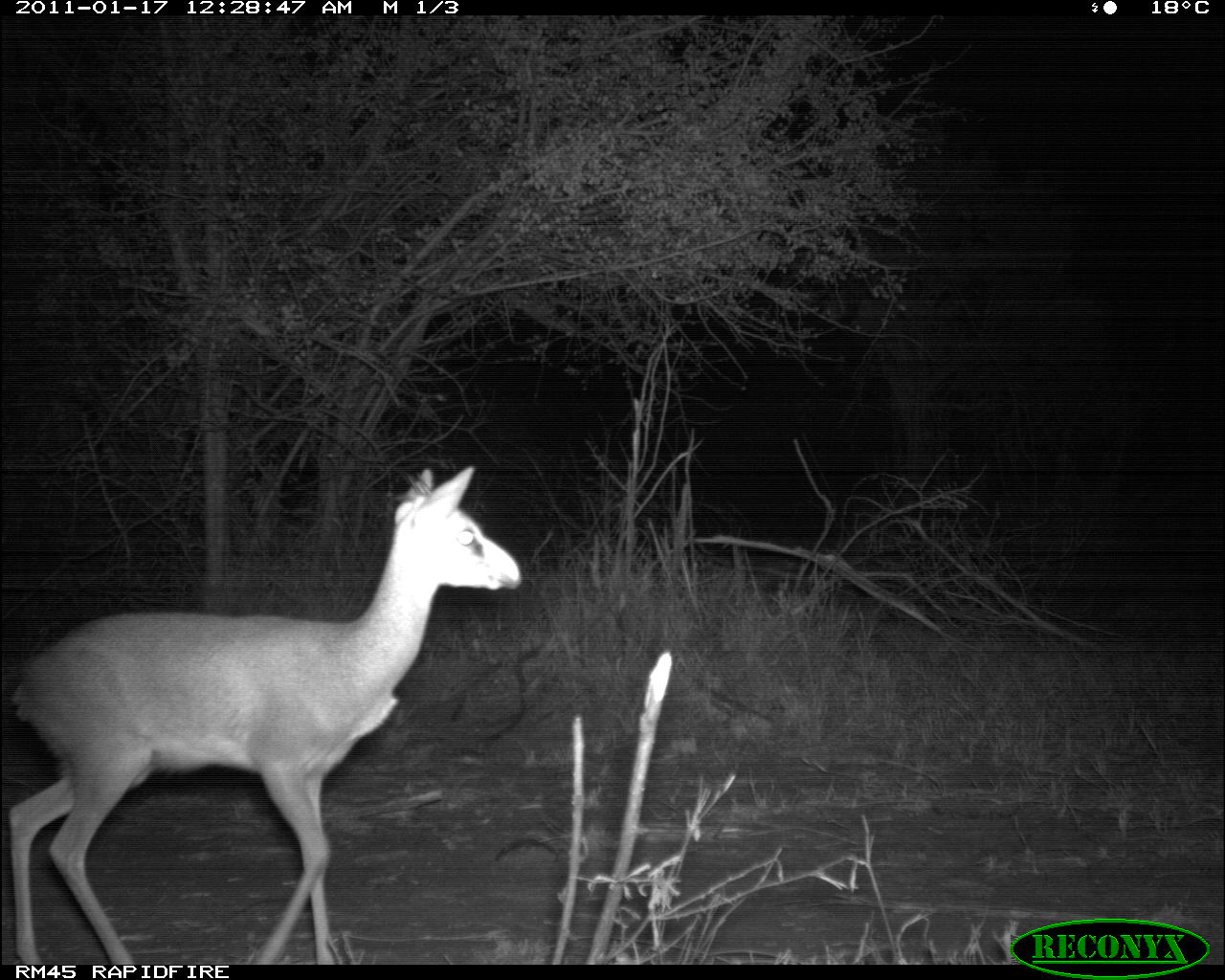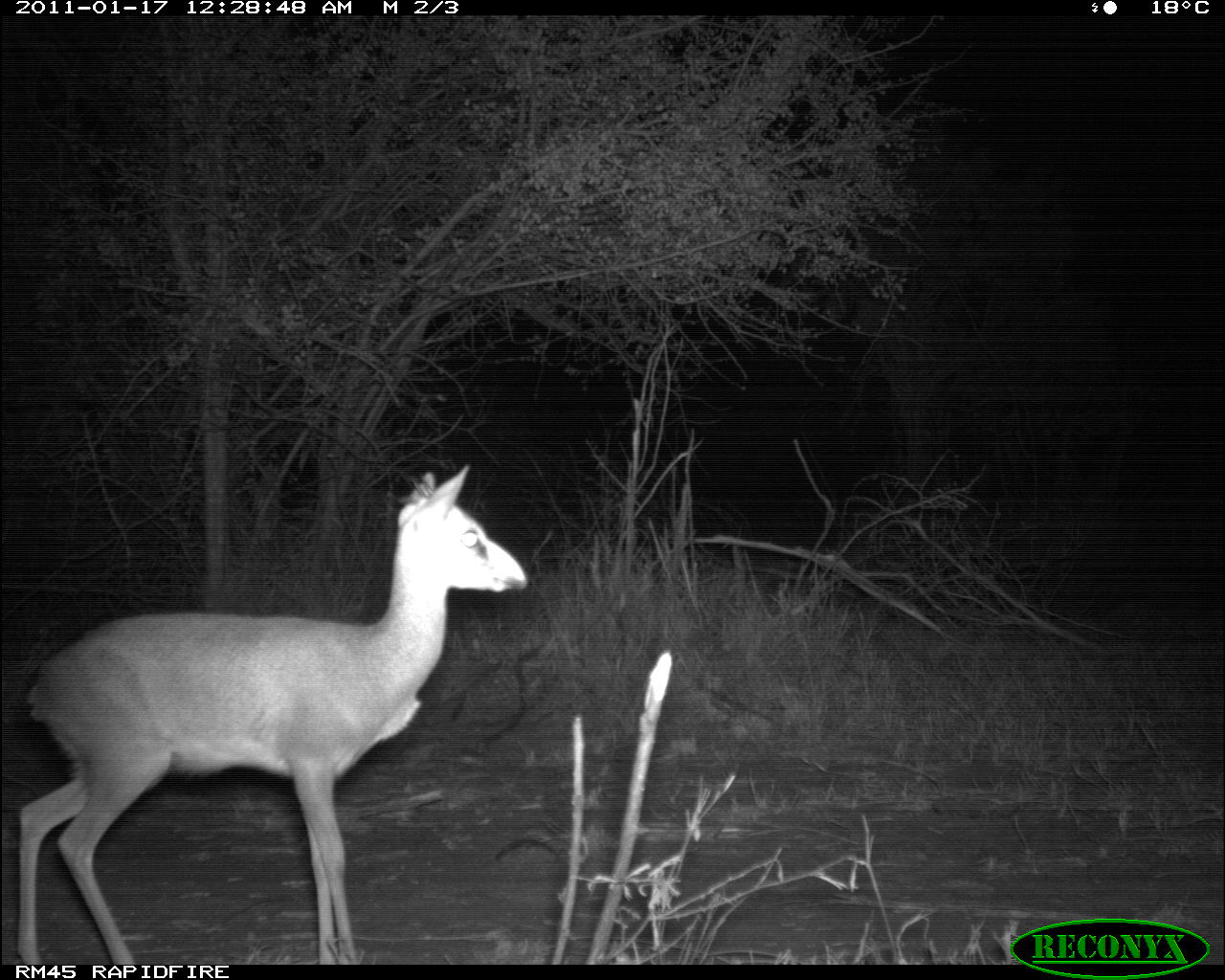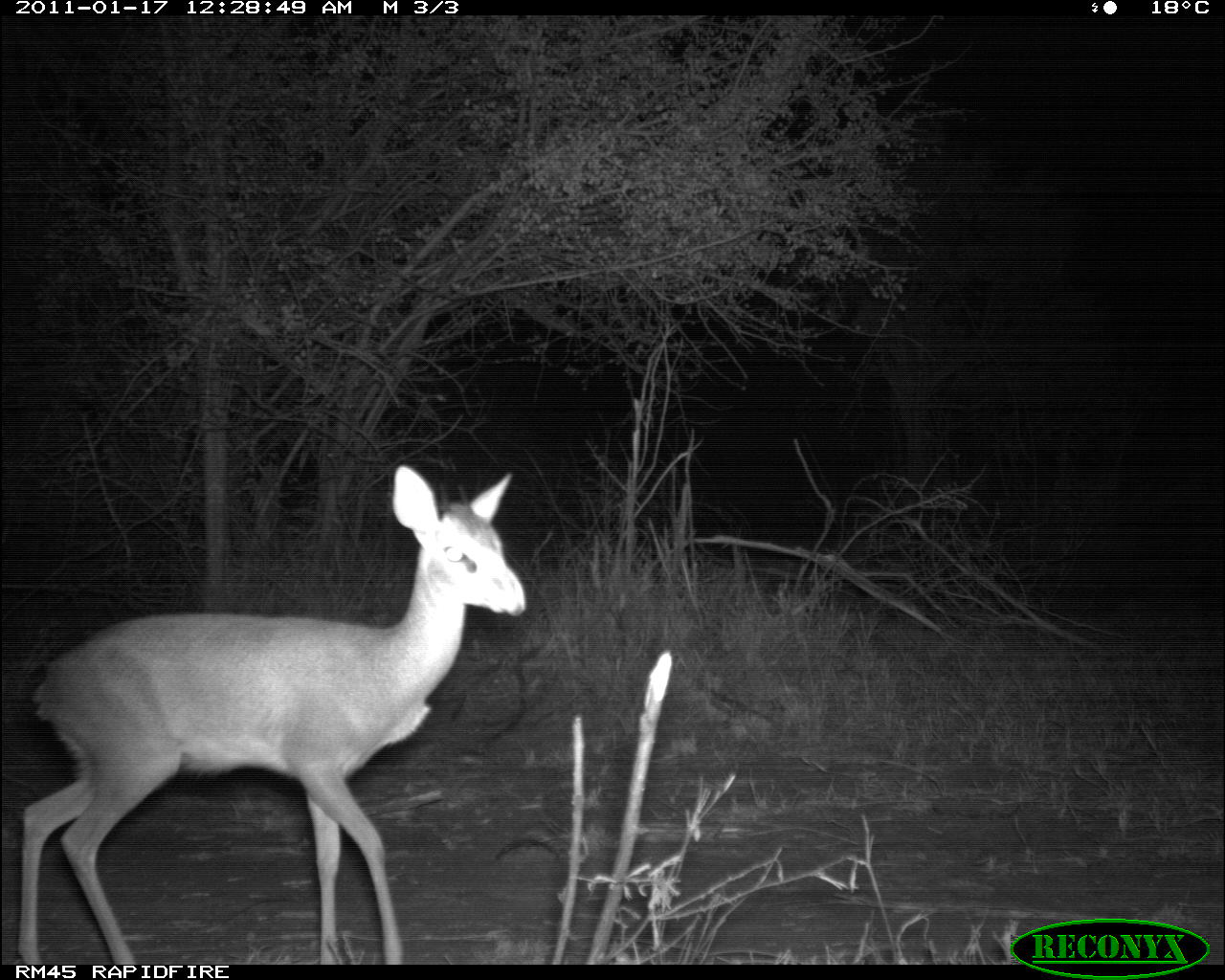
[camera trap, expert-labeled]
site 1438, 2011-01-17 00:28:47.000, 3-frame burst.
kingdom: Animalia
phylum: Chordata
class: Mammalia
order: Artiodactyla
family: Bovidae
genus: Madoqua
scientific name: Madoqua guentheri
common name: günther's dik-dik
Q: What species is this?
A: Madoqua guentheri (günther's dik-dik).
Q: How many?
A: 1.